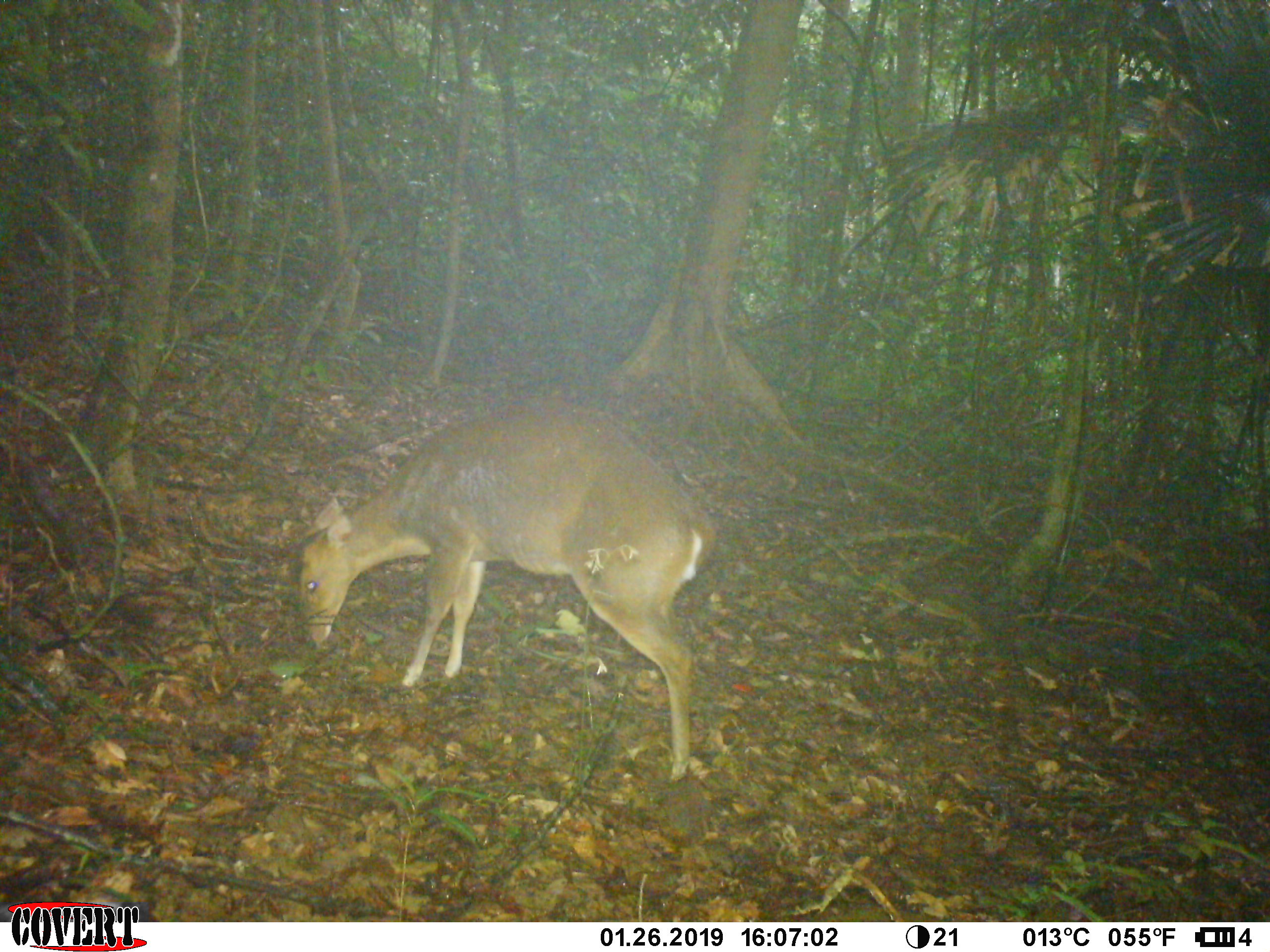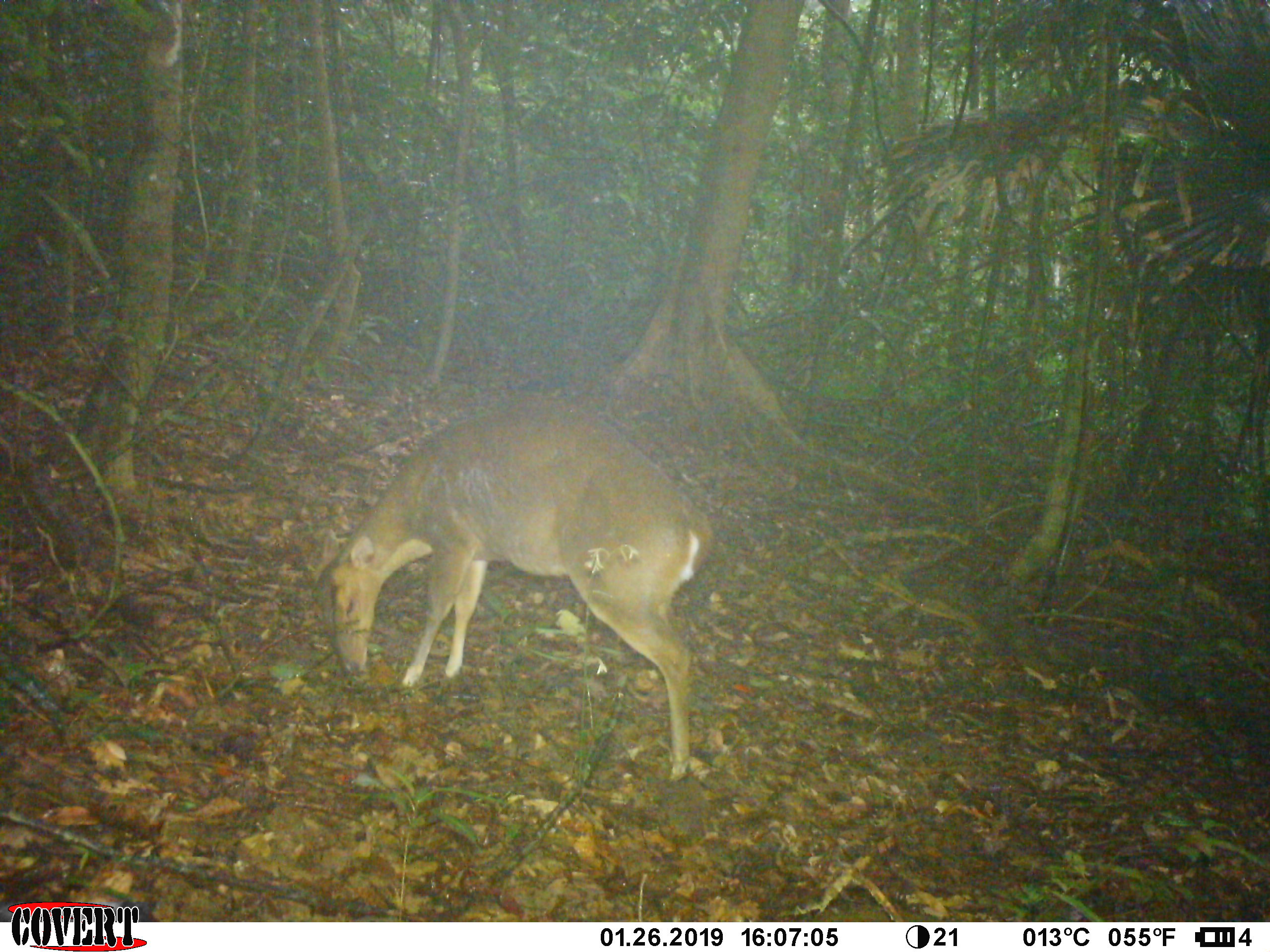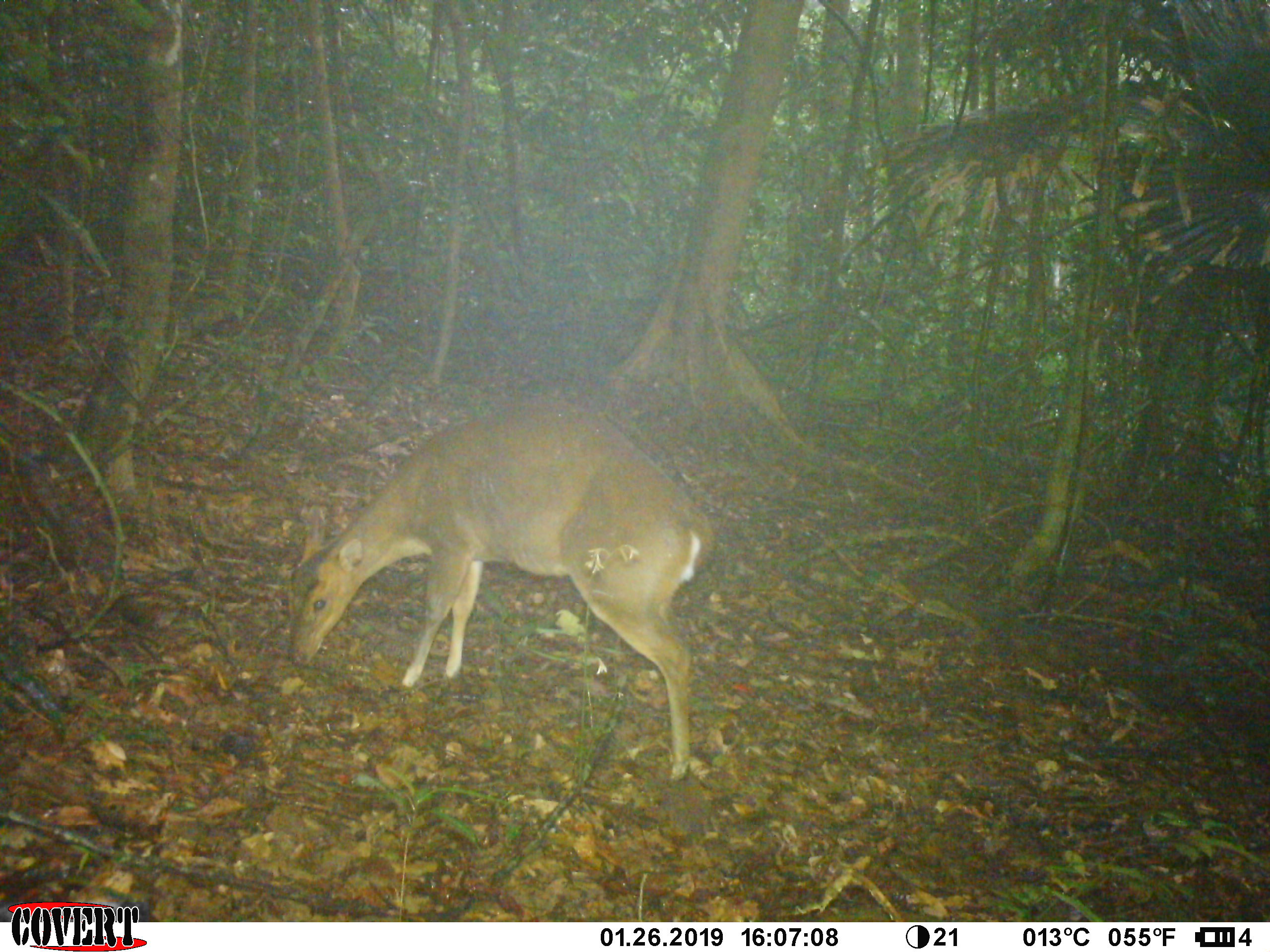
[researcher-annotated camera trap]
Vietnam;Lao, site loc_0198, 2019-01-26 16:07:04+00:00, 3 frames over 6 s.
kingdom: Animalia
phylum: Chordata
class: Mammalia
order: Artiodactyla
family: Cervidae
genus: Muntiacus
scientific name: Muntiacus vuquangensis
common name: large-antlered muntjac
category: large antlered muntjac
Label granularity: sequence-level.